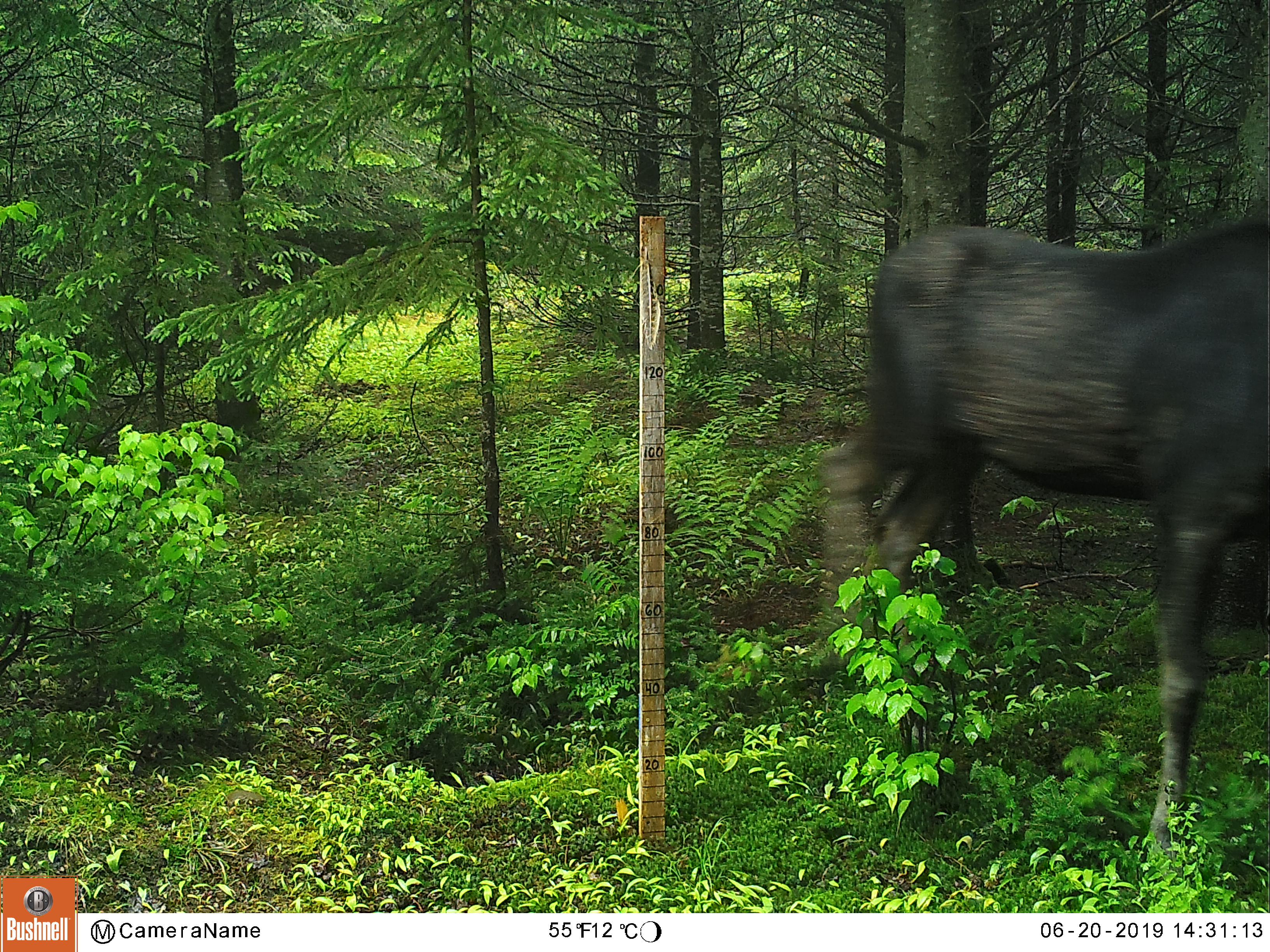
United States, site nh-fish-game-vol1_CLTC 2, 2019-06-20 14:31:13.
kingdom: Animalia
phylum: Chordata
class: Mammalia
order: Artiodactyla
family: Cervidae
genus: Alces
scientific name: Alces alces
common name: moose